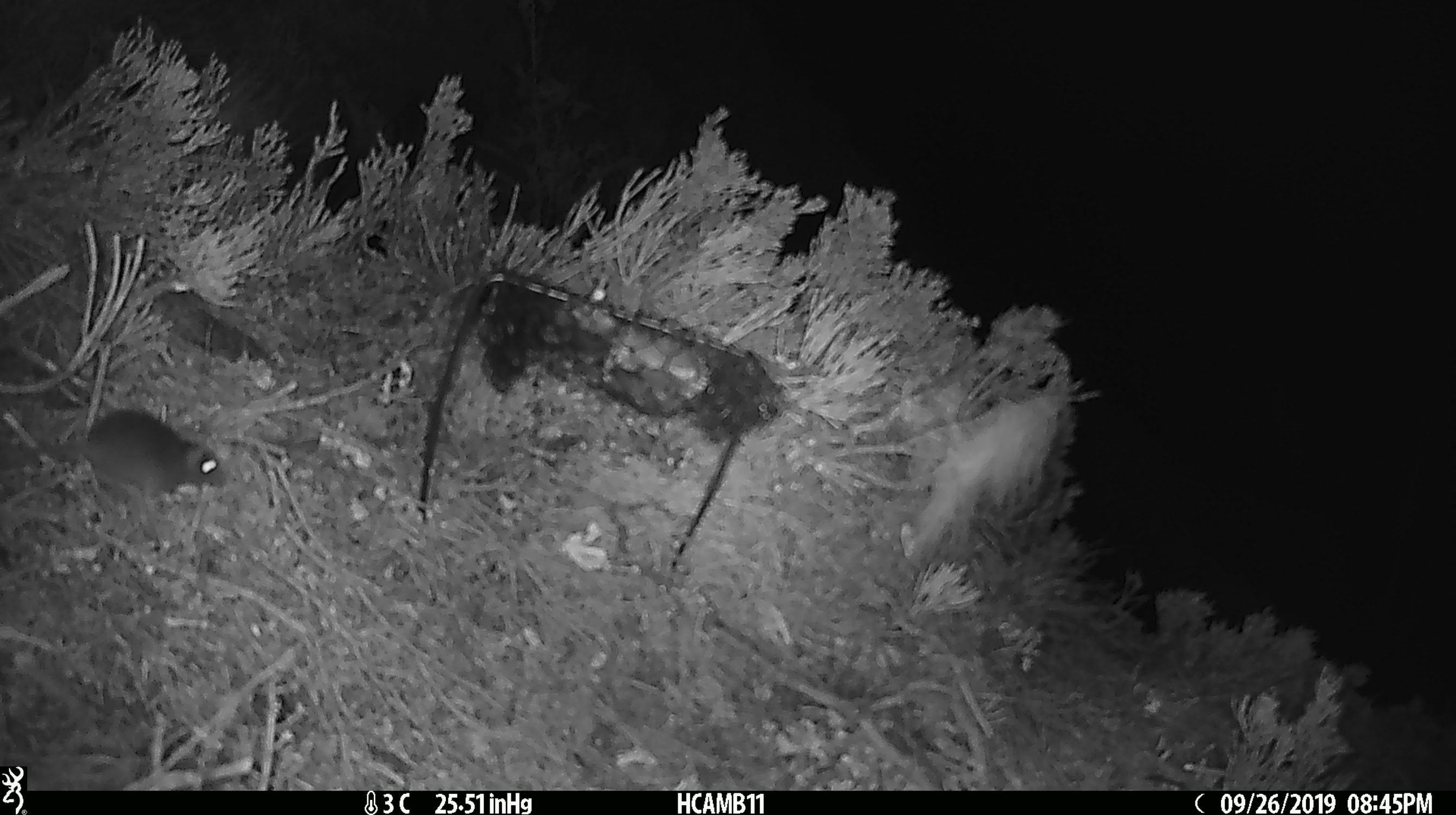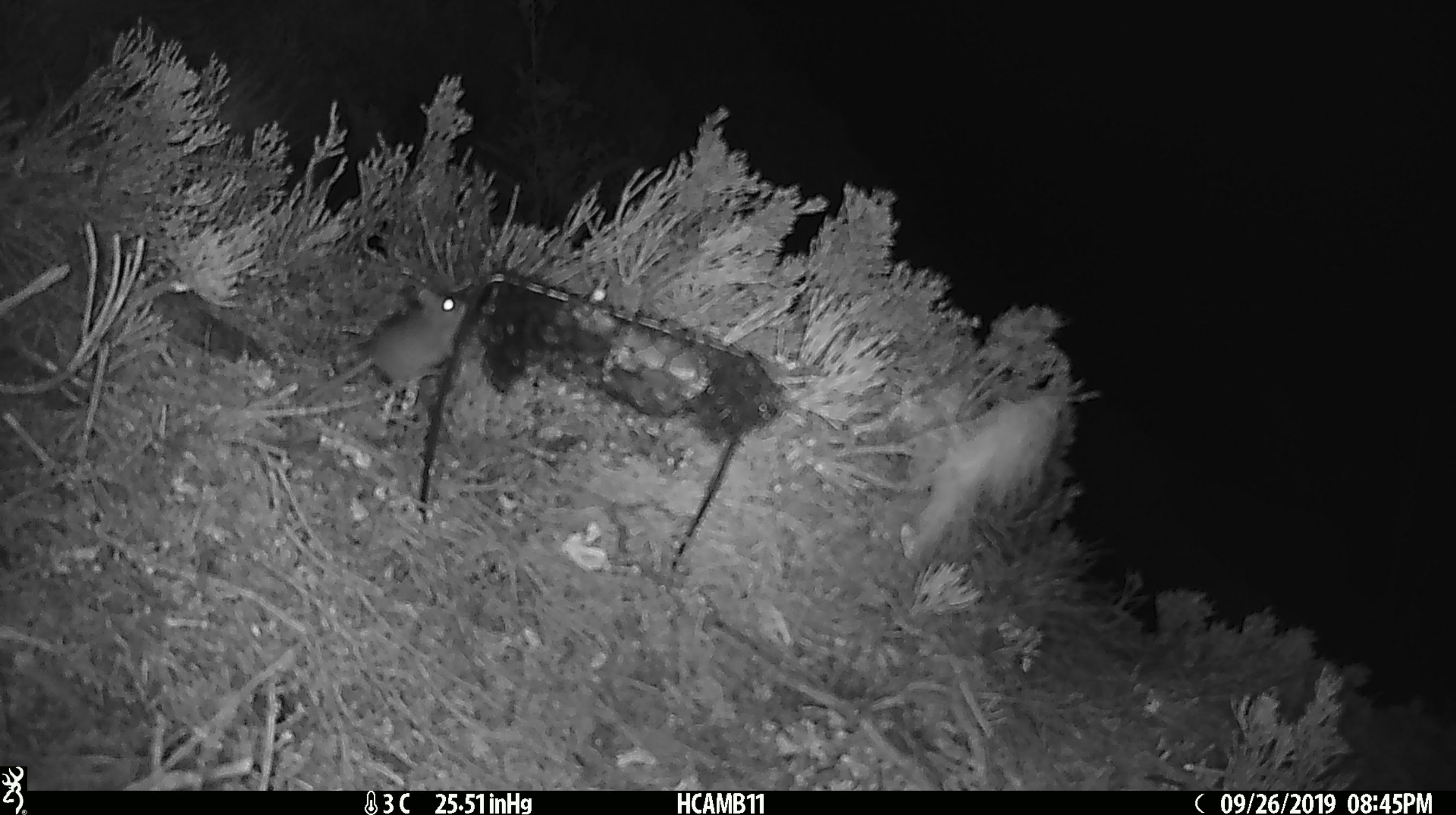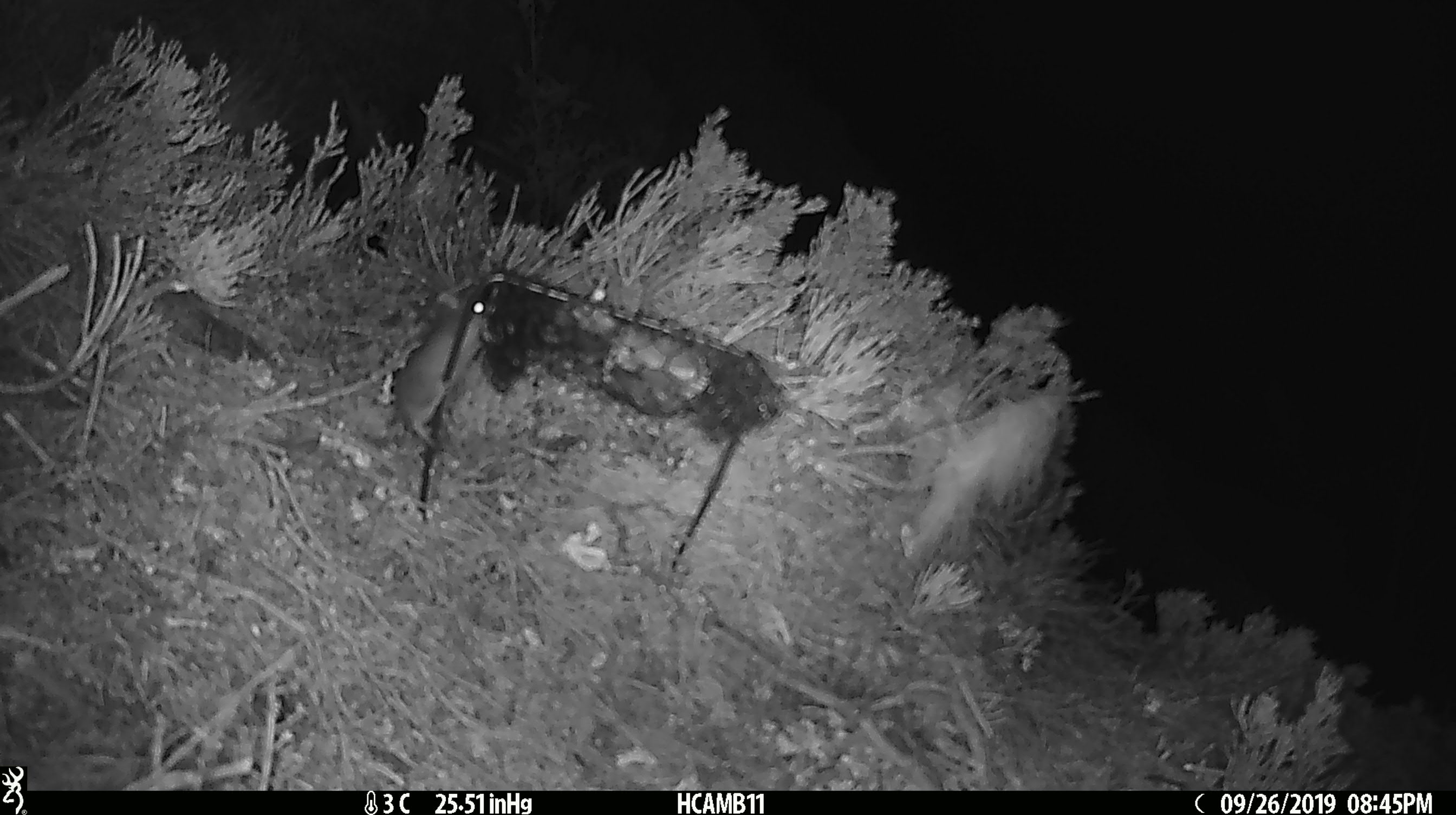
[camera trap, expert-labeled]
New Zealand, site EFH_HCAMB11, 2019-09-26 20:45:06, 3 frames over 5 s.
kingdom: Animalia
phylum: Chordata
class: Mammalia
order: Rodentia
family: Muridae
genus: Mus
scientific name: Mus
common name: mouse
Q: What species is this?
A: Mouse (Mus).